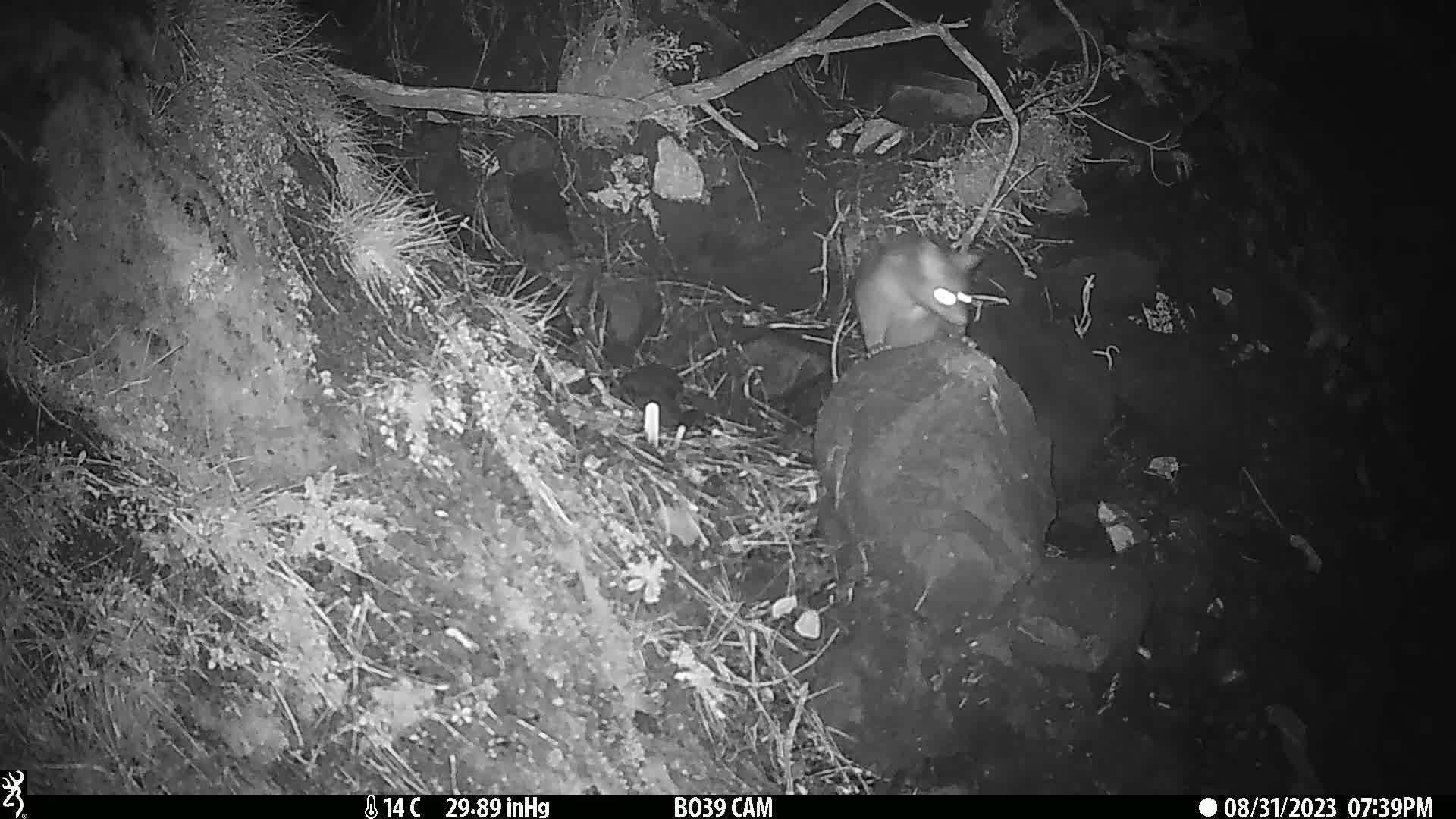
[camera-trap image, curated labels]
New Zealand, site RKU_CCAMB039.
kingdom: Animalia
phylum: Chordata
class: Mammalia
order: Diprotodontia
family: Phalangeridae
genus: Trichosurus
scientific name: Trichosurus vulpecula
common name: common brushtail possum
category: possum